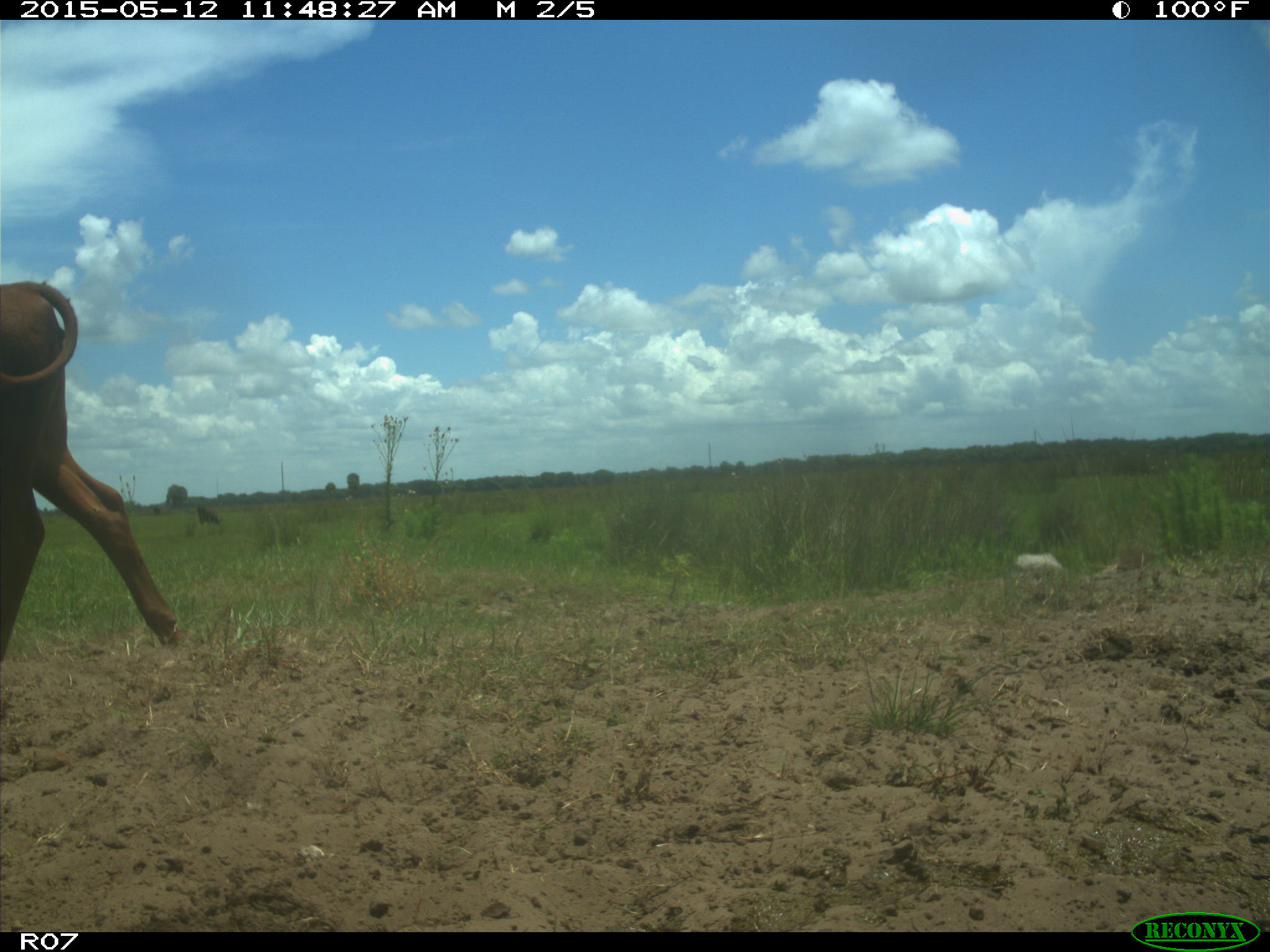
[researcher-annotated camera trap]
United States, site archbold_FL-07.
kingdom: Animalia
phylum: Chordata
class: Mammalia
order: Artiodactyla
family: Bovidae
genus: Bos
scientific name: Bos taurus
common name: domestic cow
Bos taurus (domestic cow).